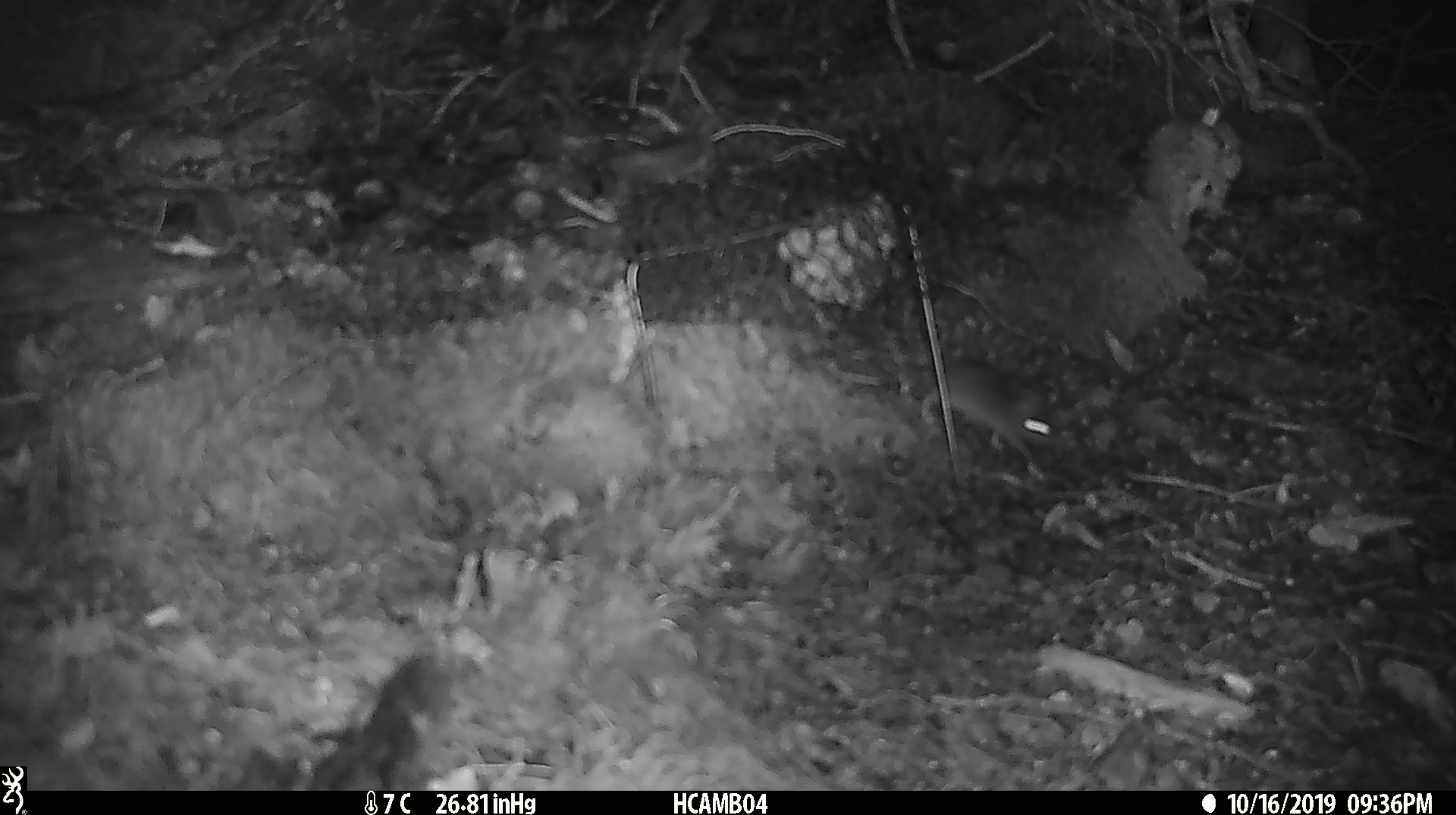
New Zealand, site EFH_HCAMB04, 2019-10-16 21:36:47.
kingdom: Animalia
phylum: Chordata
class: Mammalia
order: Rodentia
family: Muridae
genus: Mus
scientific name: Mus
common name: mouse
Mouse (Mus).